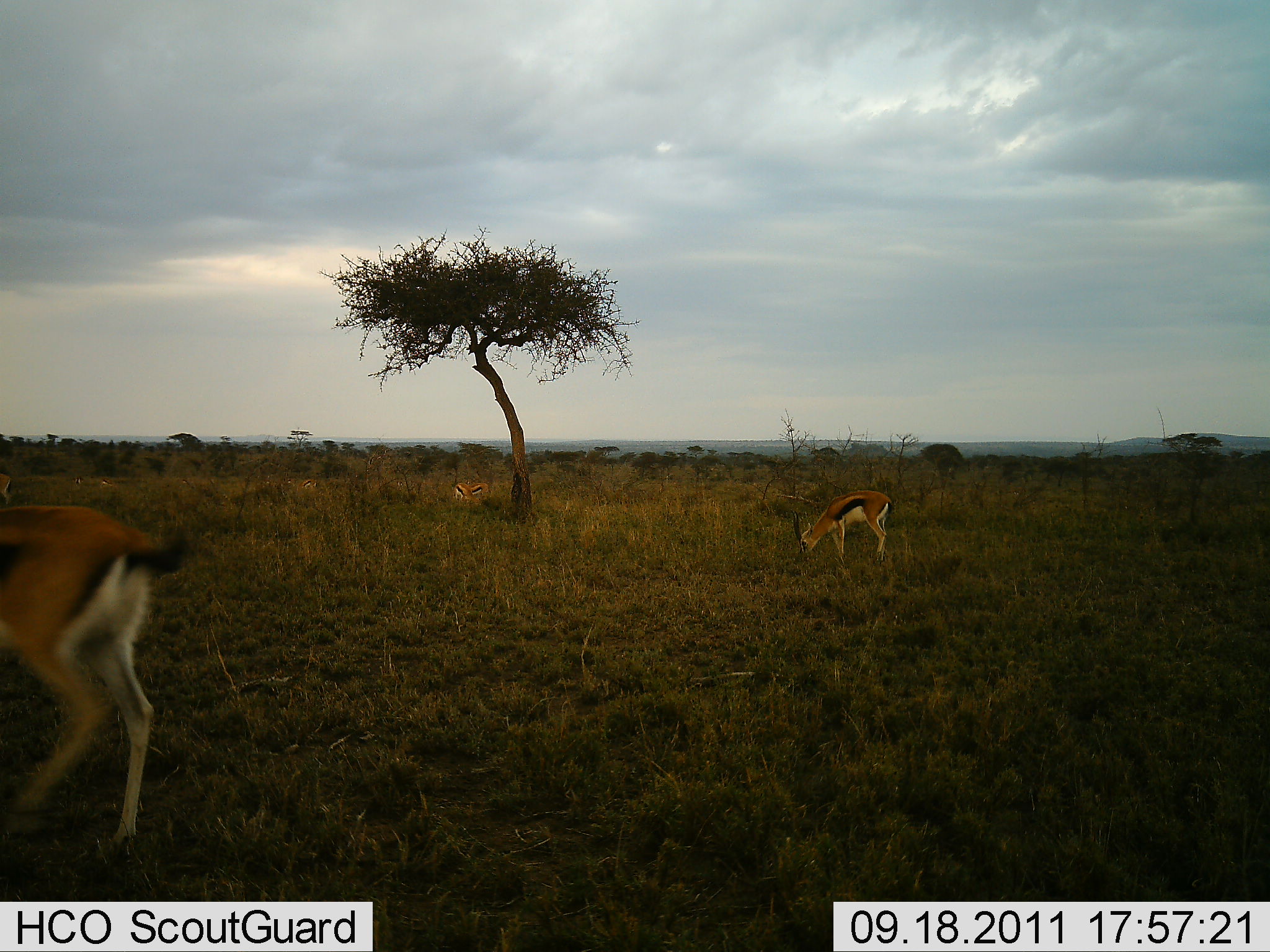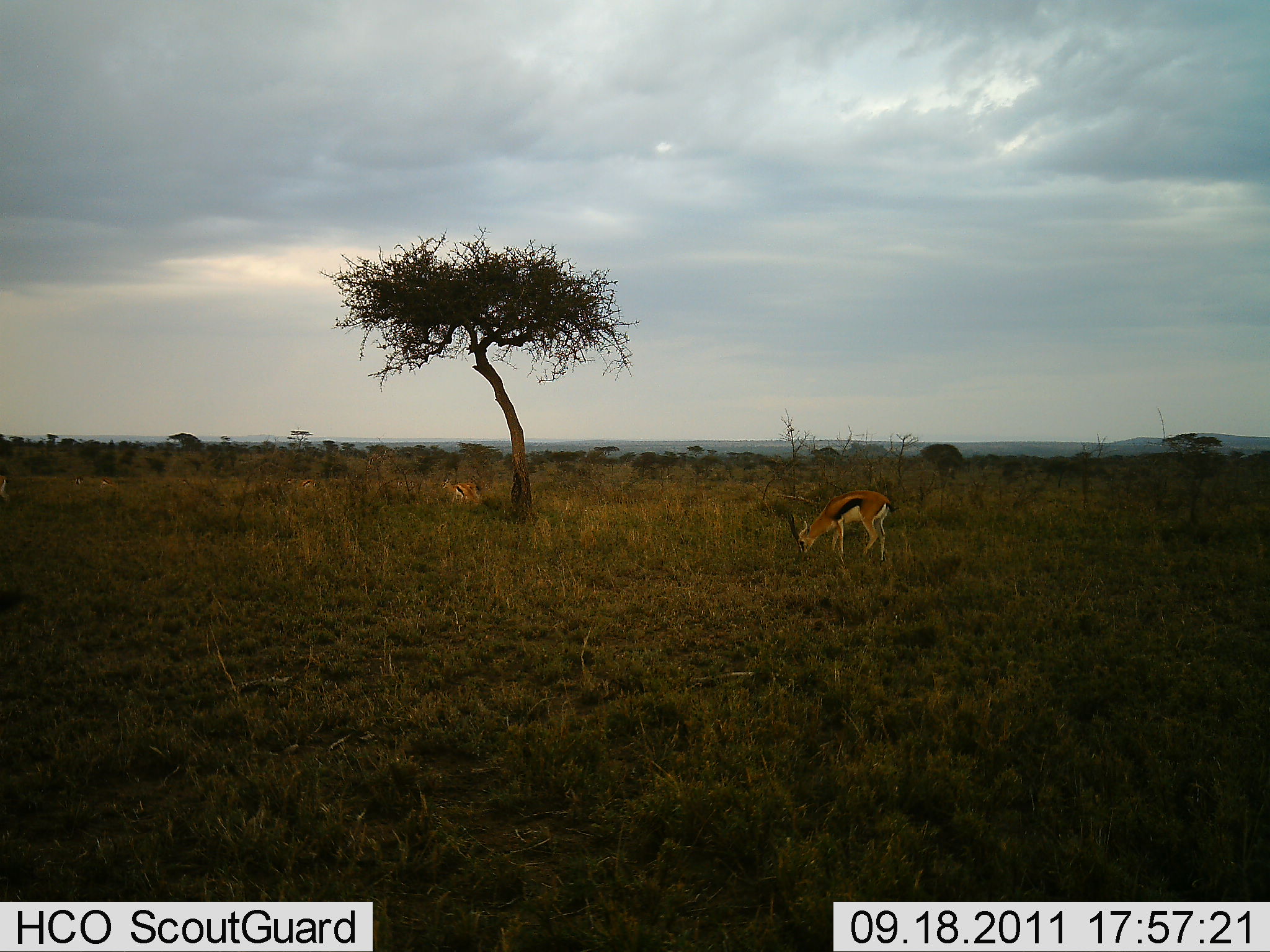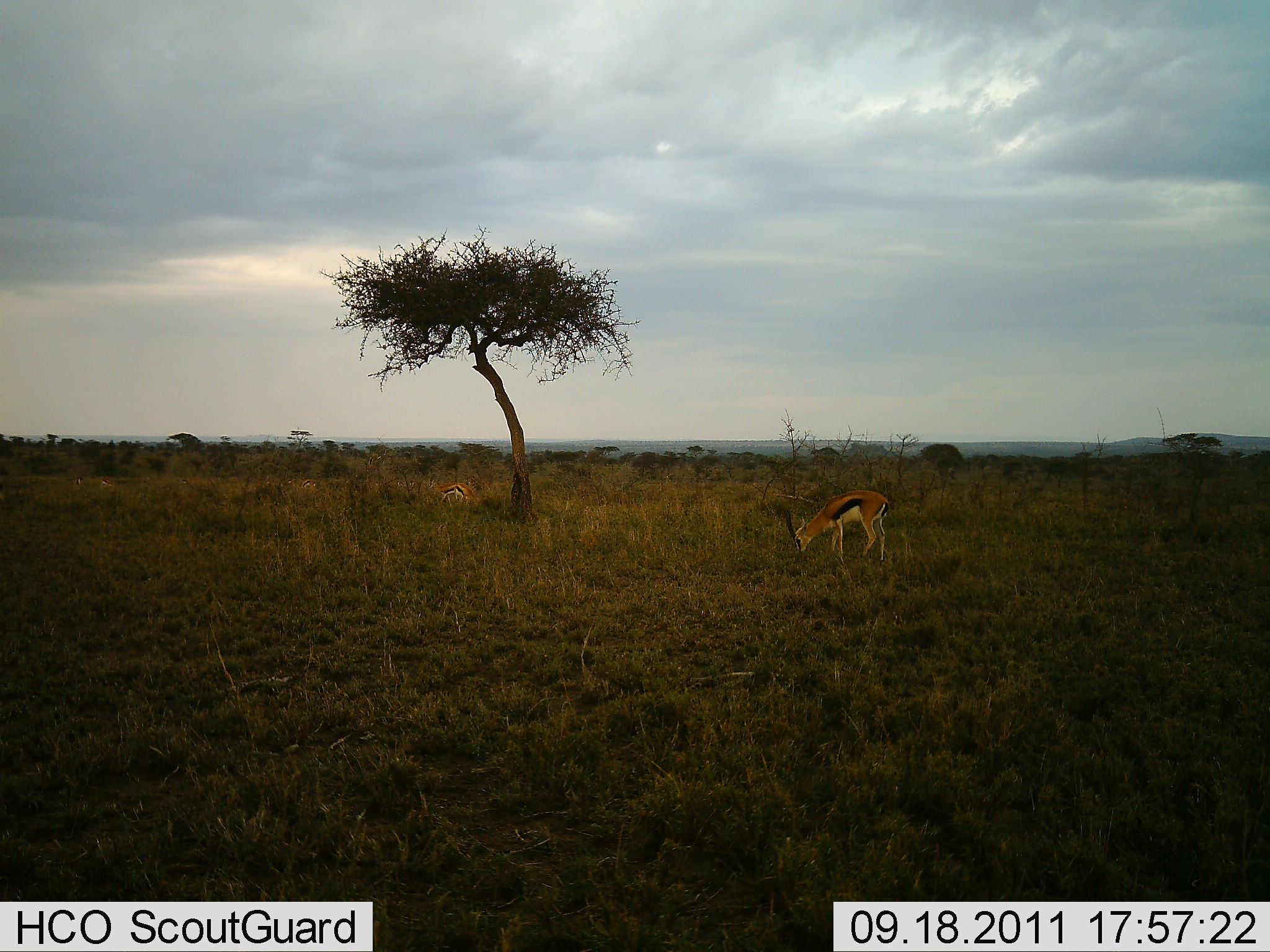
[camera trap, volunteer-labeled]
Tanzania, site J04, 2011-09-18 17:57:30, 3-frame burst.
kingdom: Animalia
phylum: Chordata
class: Mammalia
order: Artiodactyla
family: Bovidae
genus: Eudorcas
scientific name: Eudorcas thomsonii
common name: thomson's gazelle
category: gazellethomsons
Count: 3.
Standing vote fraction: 27%.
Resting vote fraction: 0%.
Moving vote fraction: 53%.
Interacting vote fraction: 0%.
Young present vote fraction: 0%.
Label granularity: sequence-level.